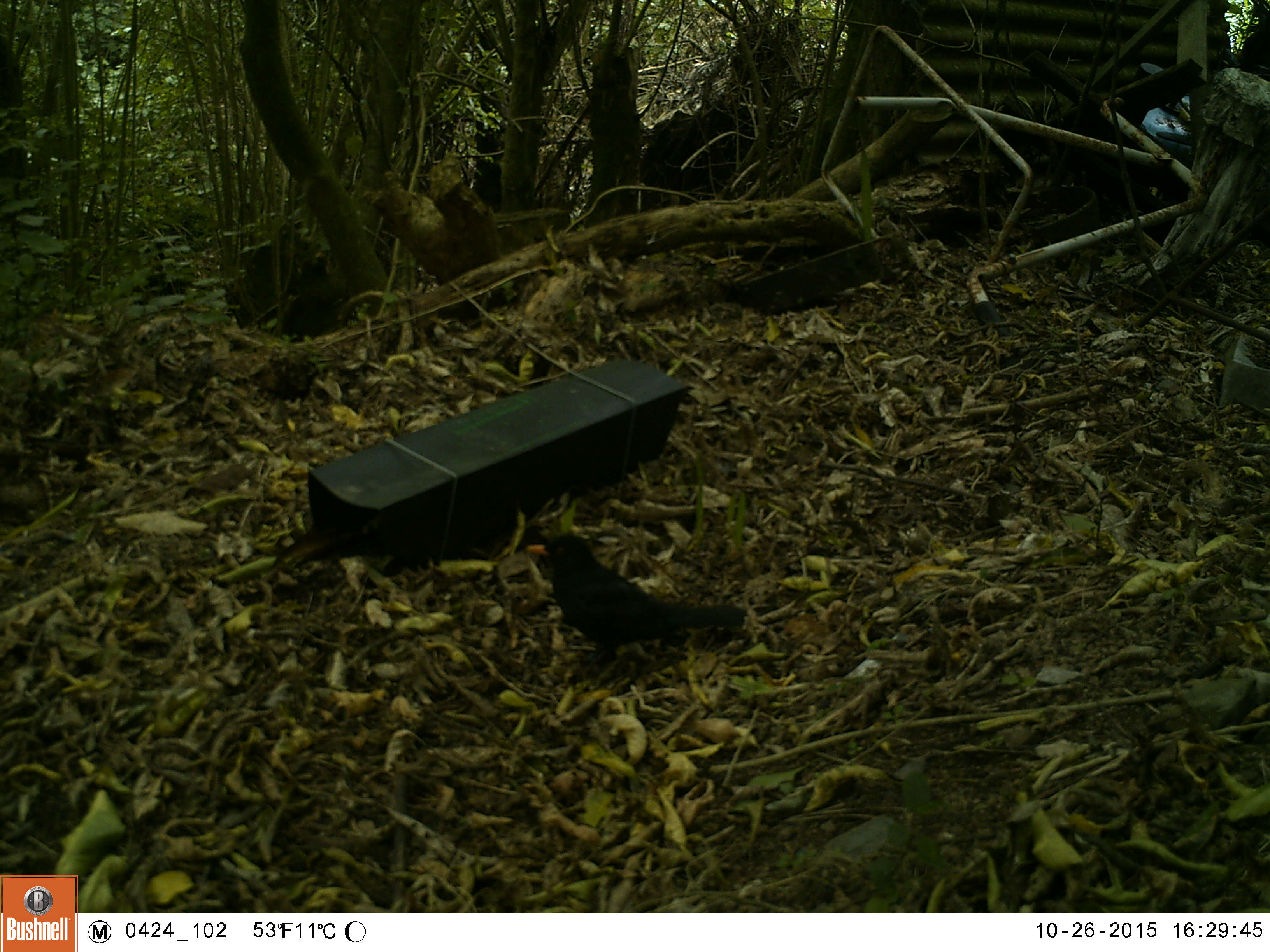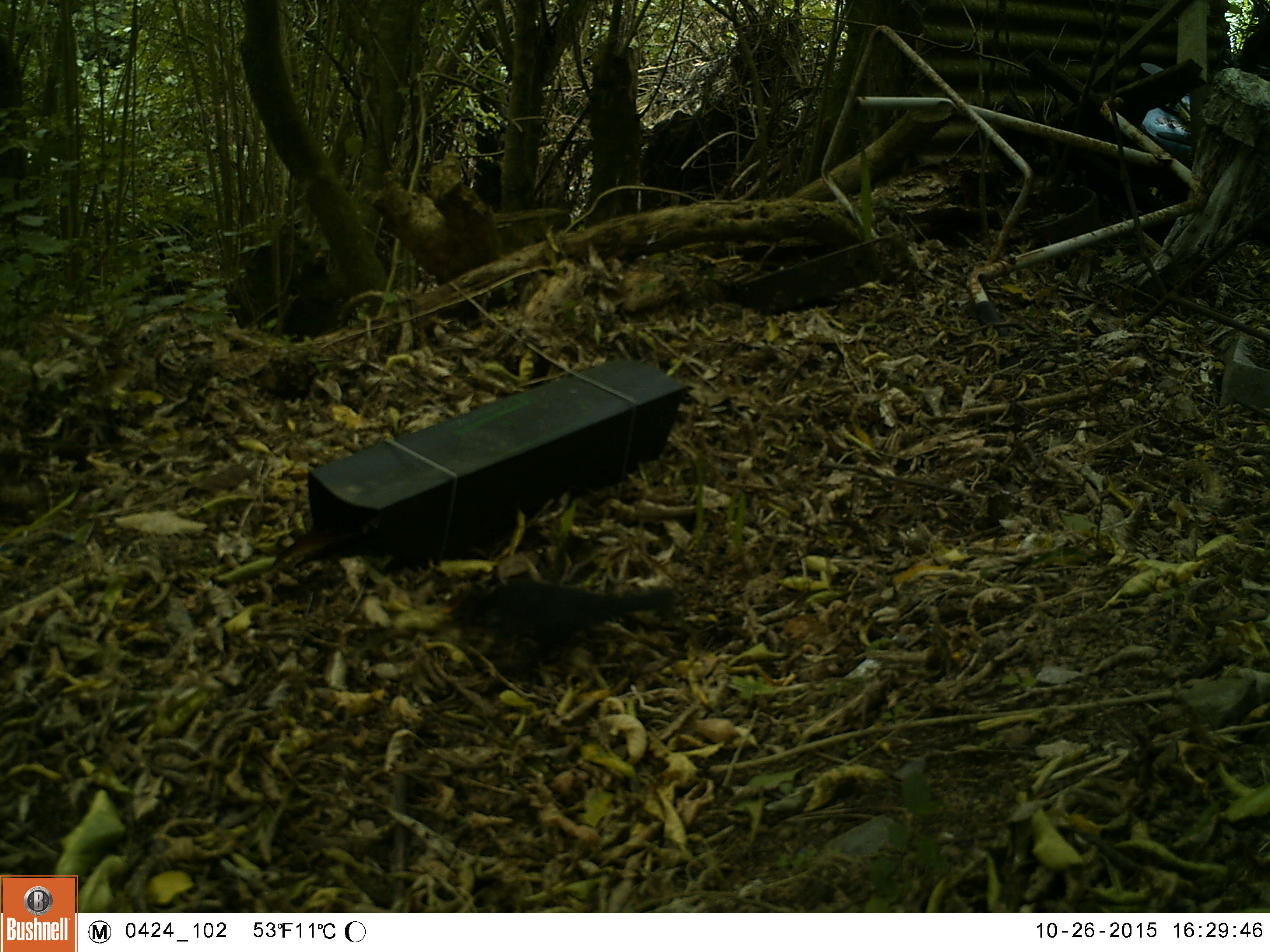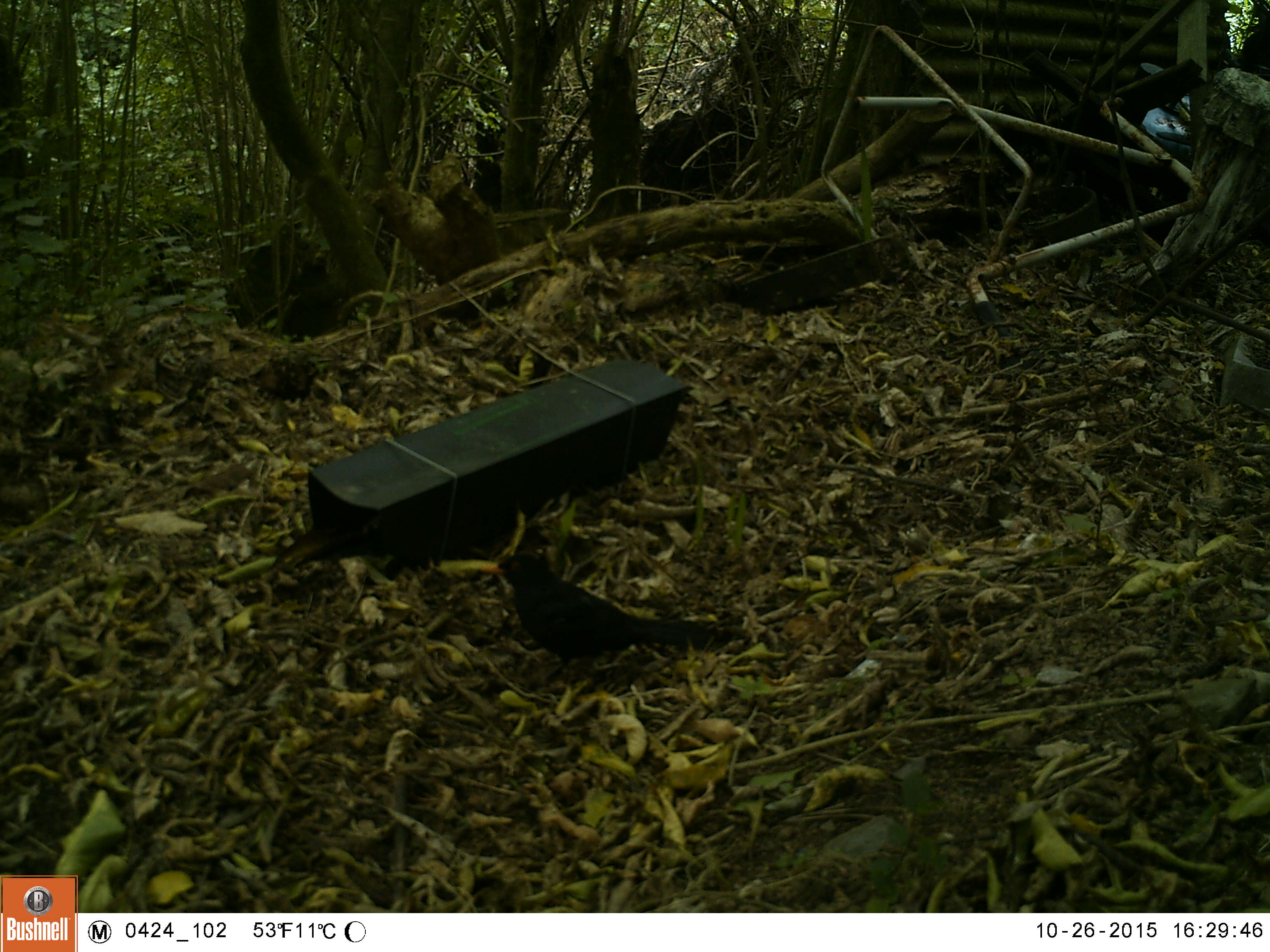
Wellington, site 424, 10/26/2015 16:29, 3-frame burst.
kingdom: Animalia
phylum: Chordata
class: Aves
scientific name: Aves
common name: bird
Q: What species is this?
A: Bird (Aves).